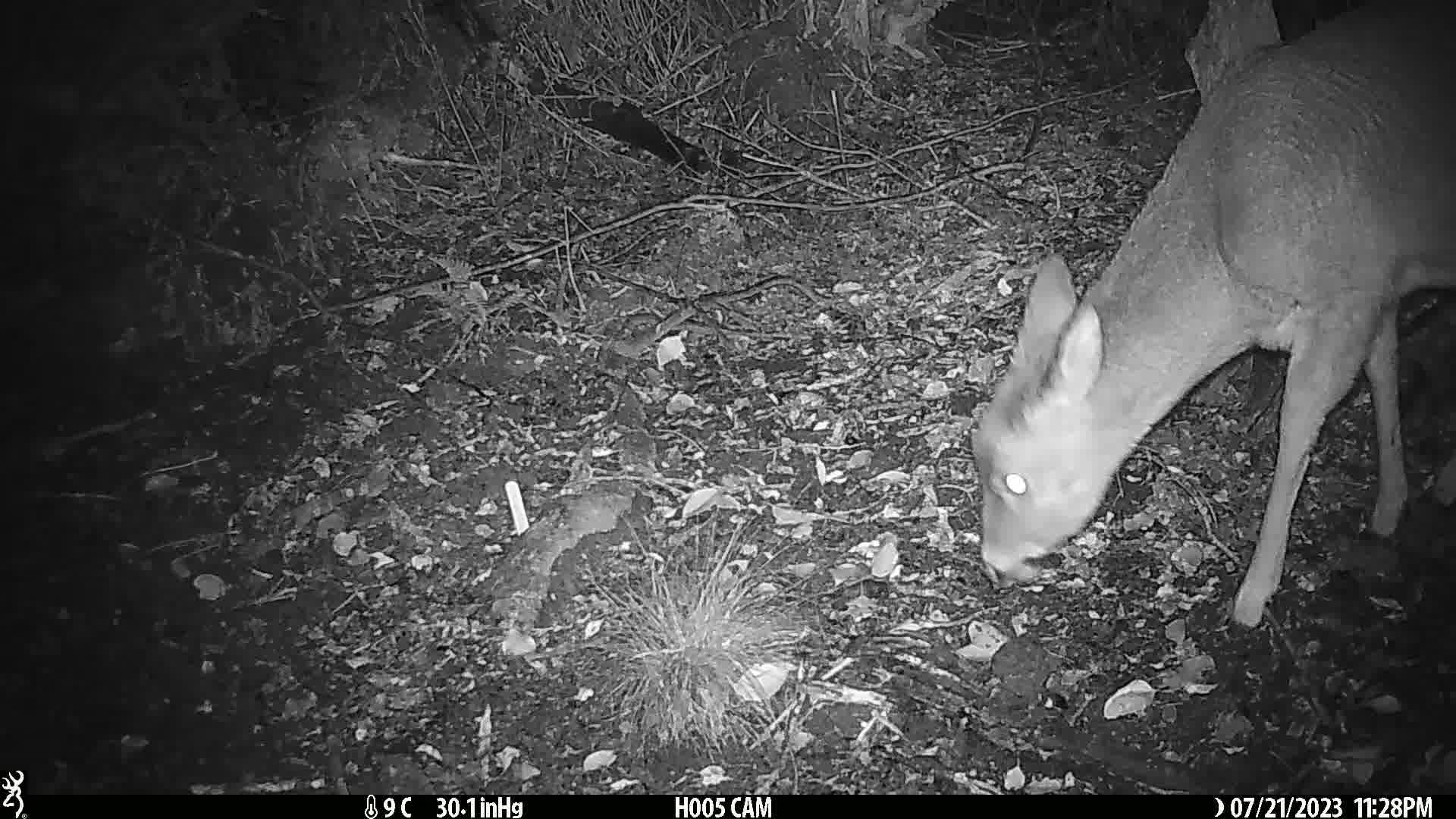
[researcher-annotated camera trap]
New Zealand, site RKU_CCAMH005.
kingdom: Animalia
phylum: Chordata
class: Mammalia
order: Artiodactyla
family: Cervidae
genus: Odocoileus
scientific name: Odocoileus virginianus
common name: white-tailed deer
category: white tailed deer